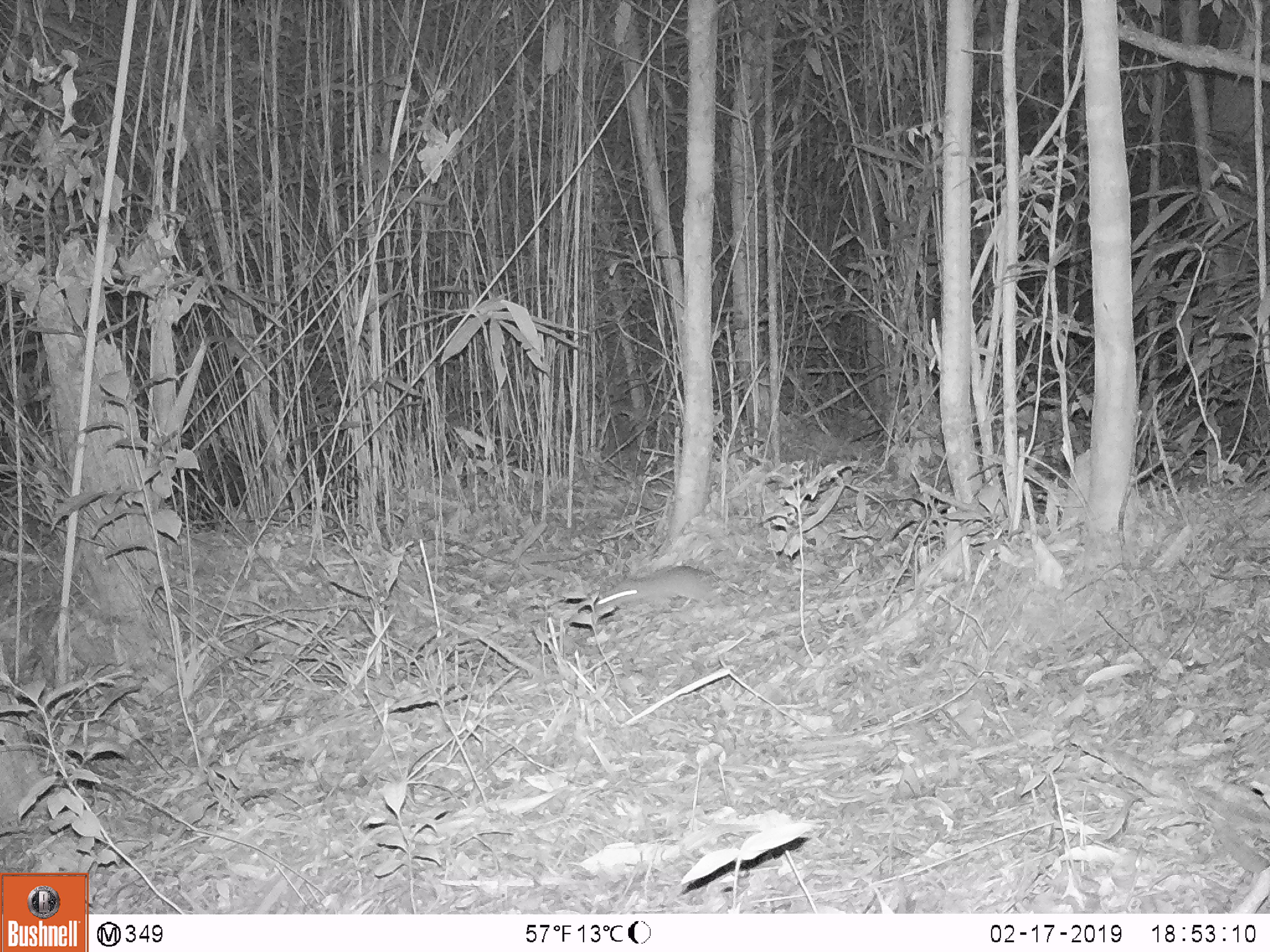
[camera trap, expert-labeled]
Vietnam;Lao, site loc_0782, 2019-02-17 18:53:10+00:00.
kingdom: Animalia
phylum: Chordata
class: Mammalia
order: Rodentia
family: Muridae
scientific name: Muridae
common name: old-world mice and rats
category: unidentified murid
Unidentified murid (old-world mice and rats) (Muridae). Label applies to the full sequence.